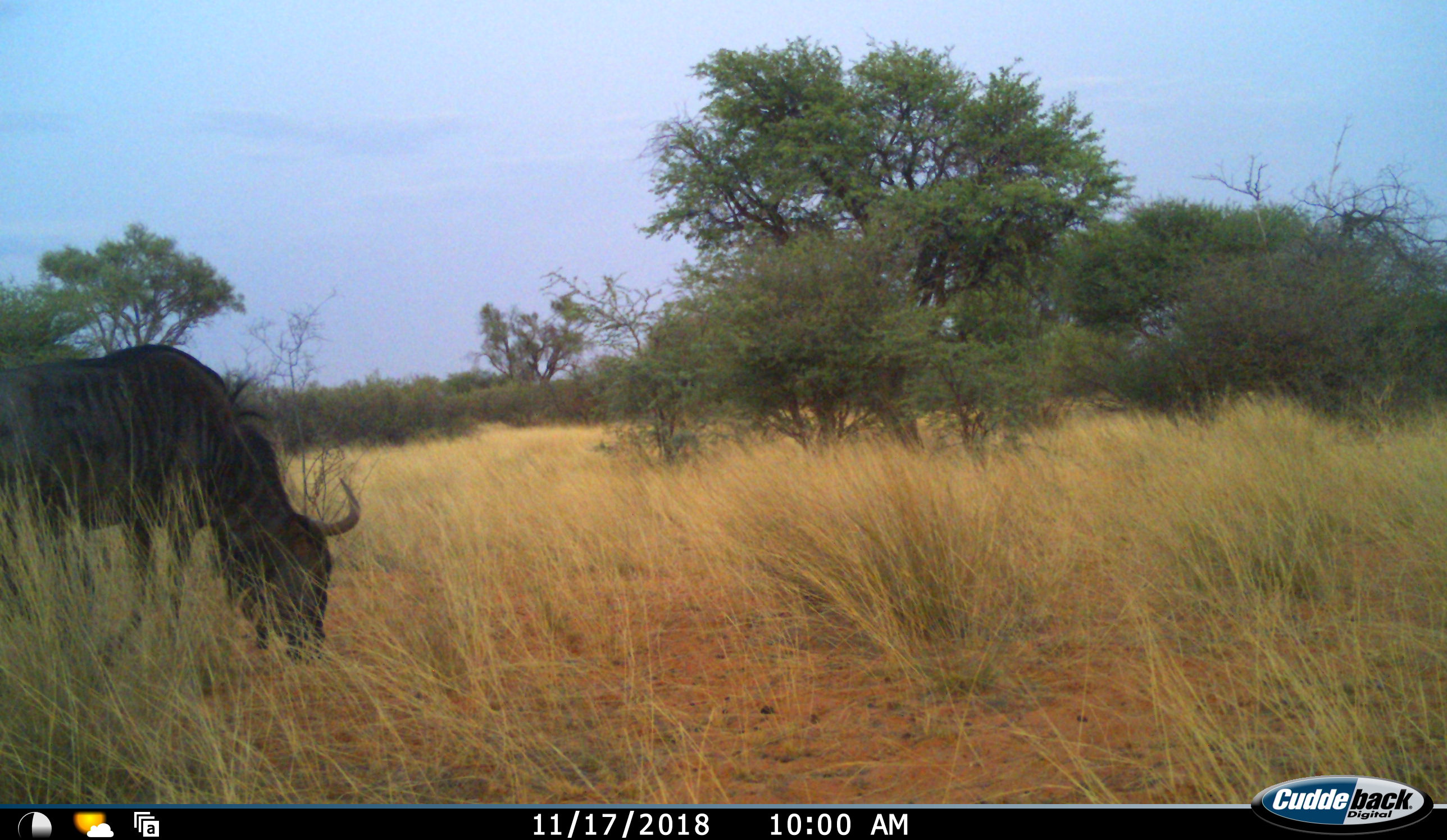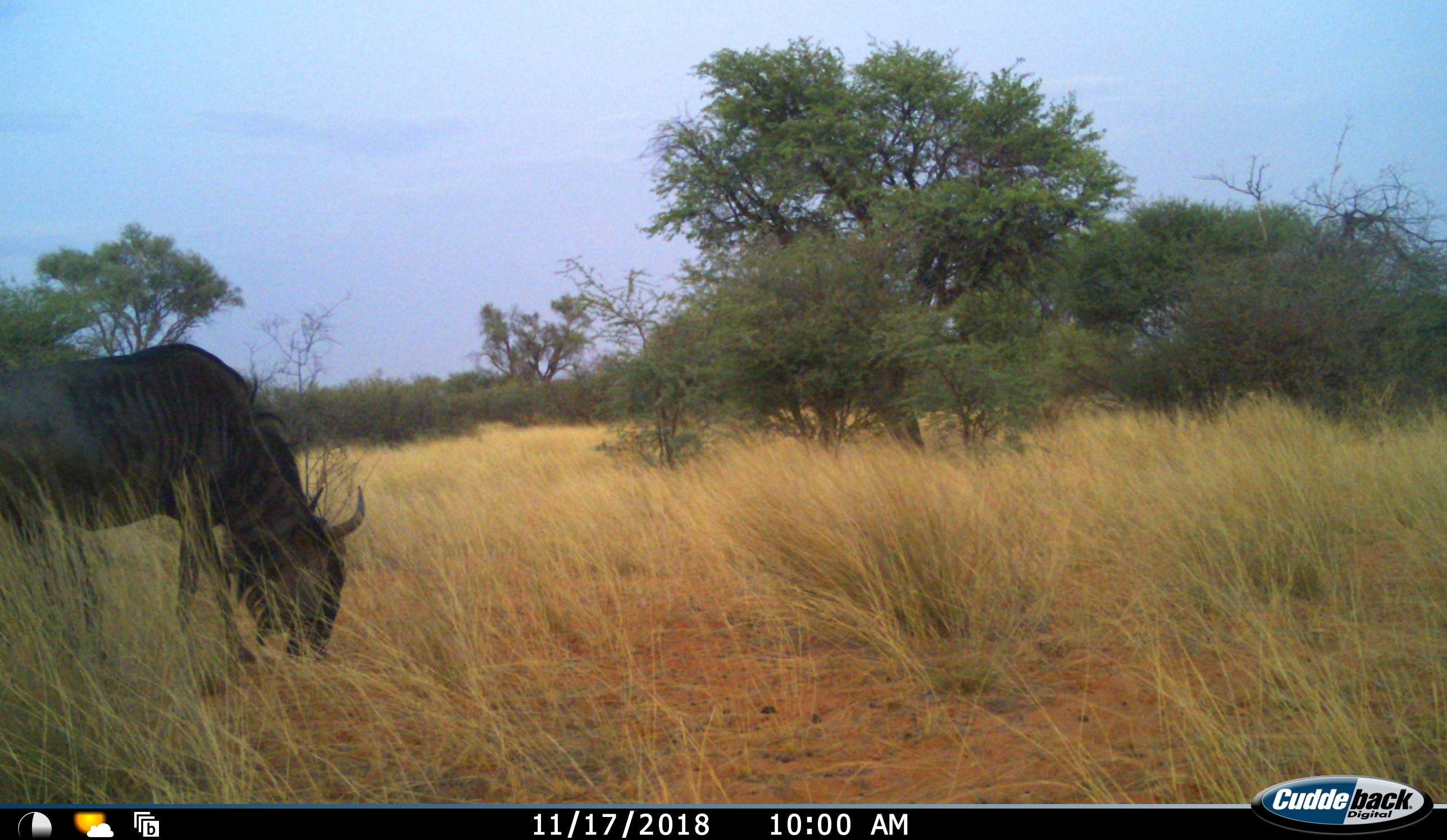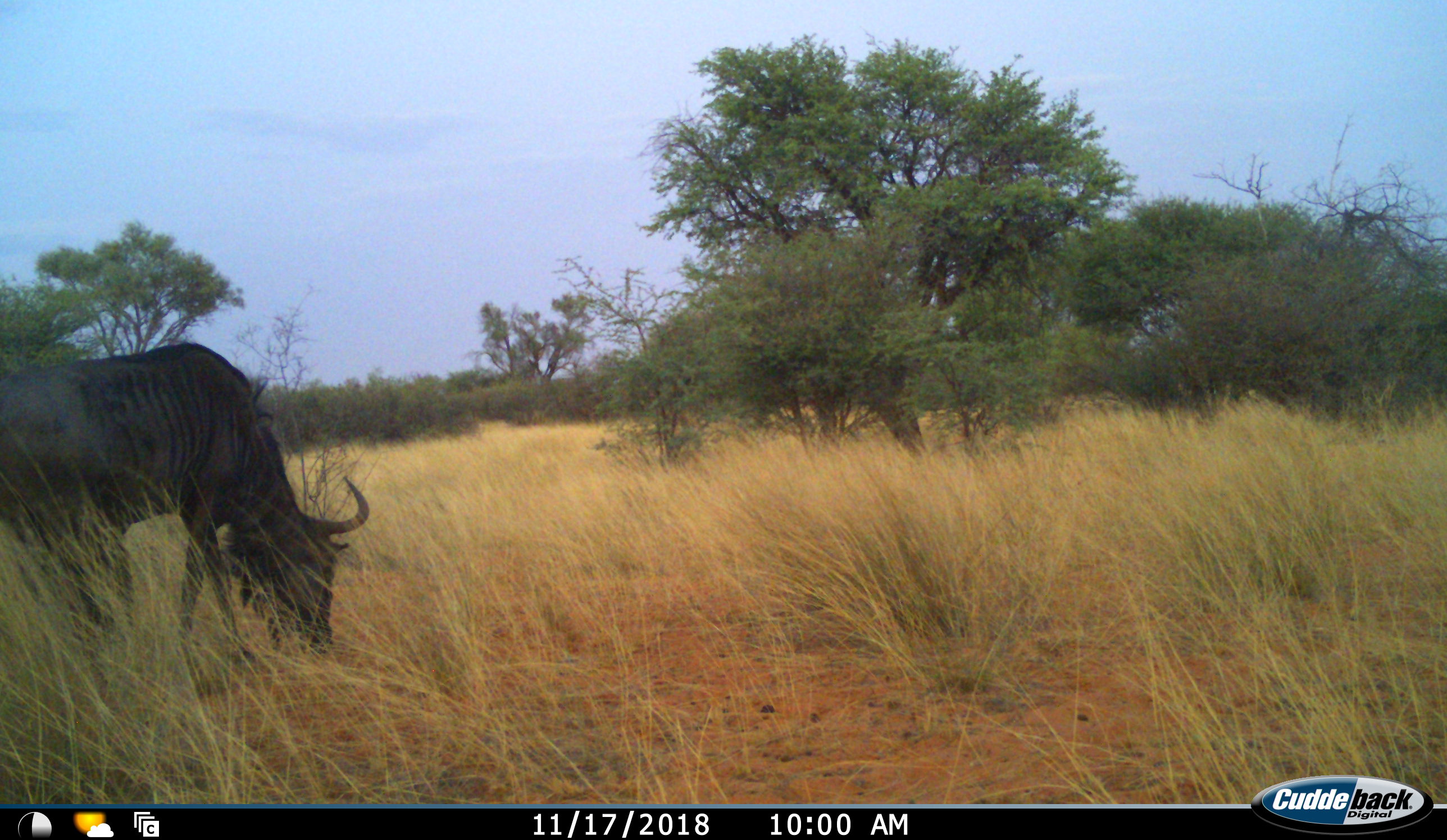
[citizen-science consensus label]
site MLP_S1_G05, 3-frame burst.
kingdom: Animalia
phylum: Chordata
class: Mammalia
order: Artiodactyla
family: Bovidae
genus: Connochaetes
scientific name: Connochaetes taurinus taurinus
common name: blue wildebeest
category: wildebeestblue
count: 1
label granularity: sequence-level